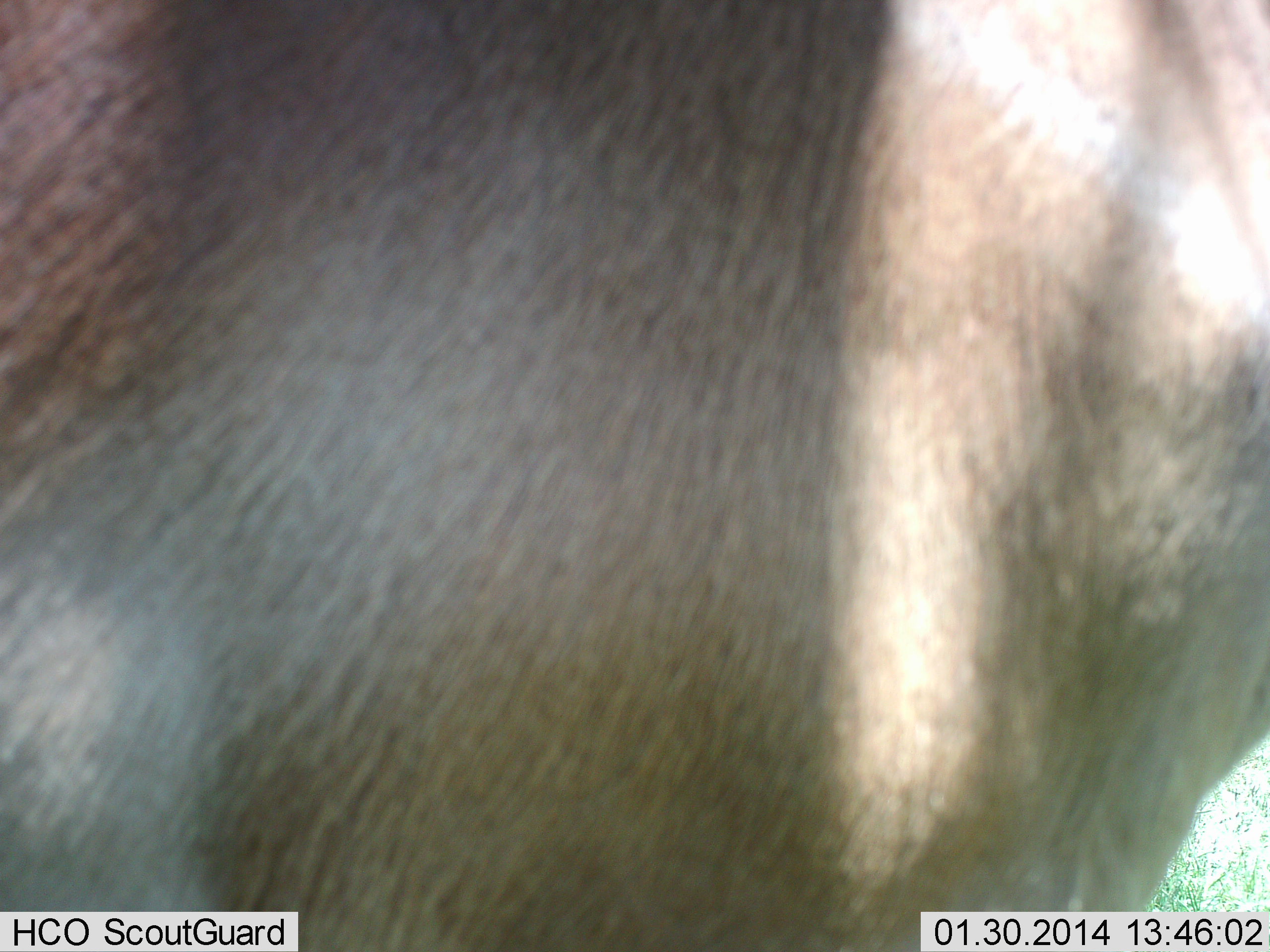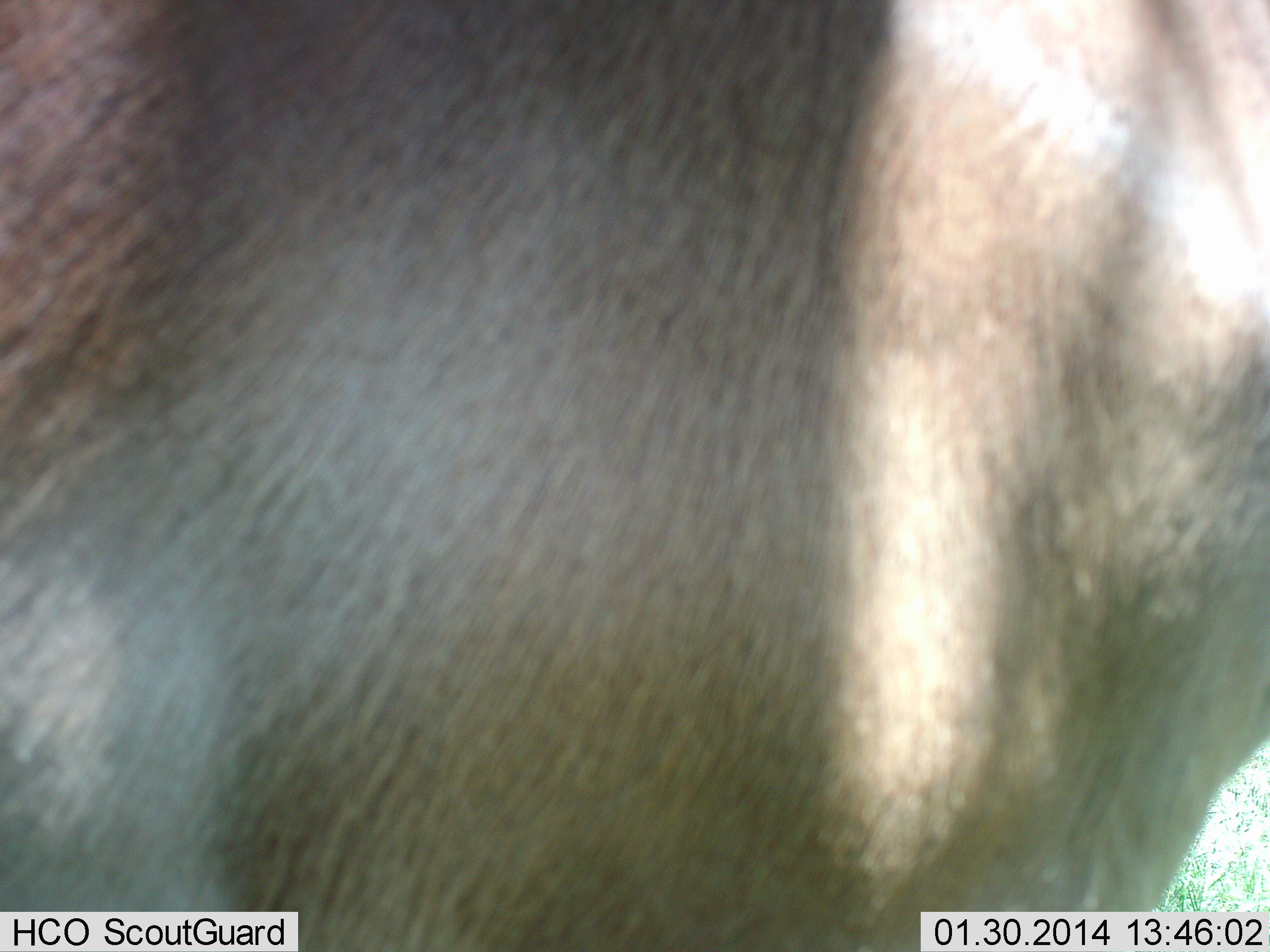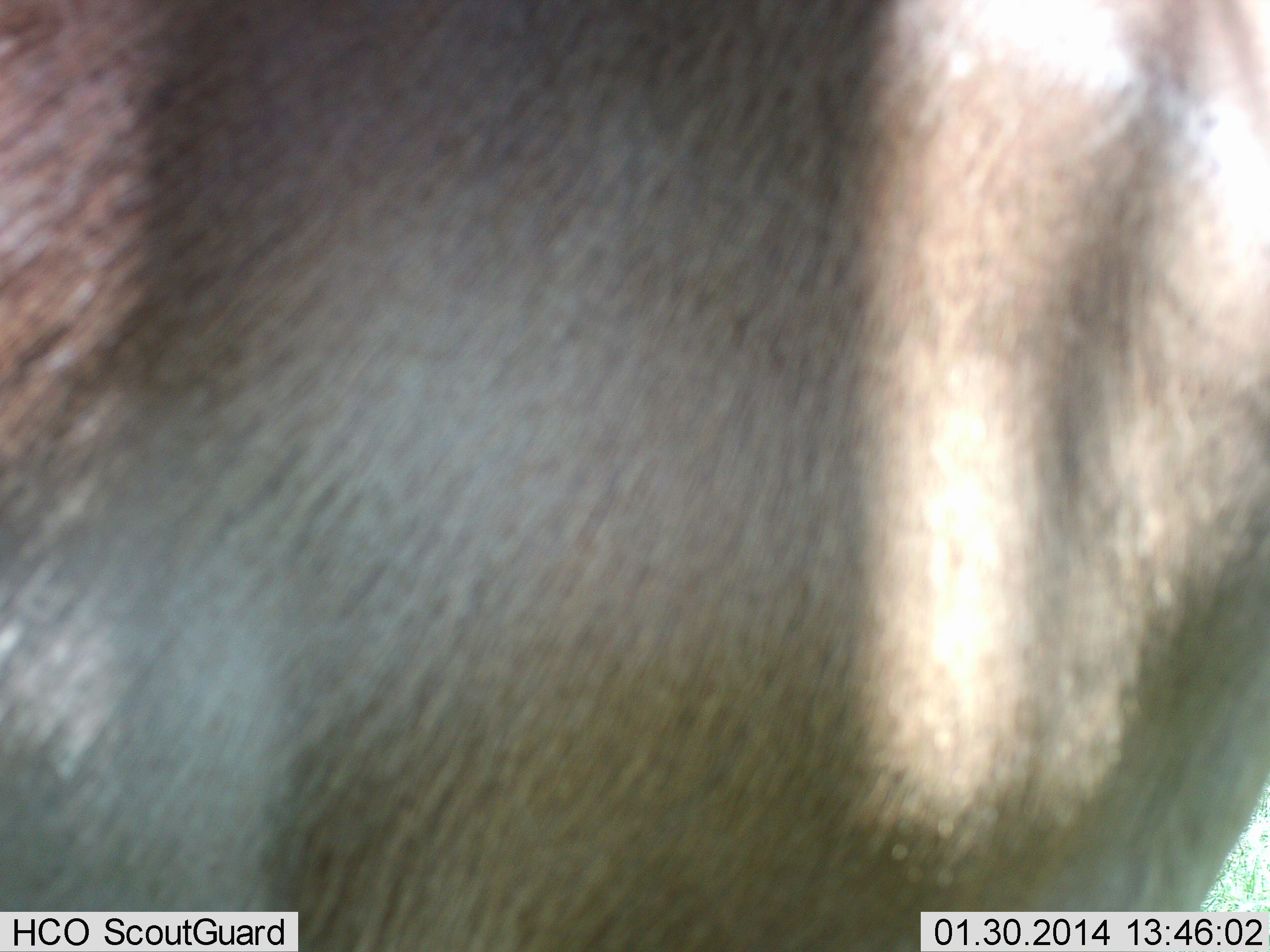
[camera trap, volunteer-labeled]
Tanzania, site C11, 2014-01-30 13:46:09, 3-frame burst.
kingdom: Animalia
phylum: Chordata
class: Mammalia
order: Artiodactyla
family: Bovidae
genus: Nanger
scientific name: Nanger granti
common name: grant's gazelle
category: gazellegrants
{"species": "gazellegrants (grant's gazelle) (Nanger granti)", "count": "1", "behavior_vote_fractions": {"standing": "100%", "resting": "0%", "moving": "0%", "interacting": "0%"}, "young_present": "0%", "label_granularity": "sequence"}